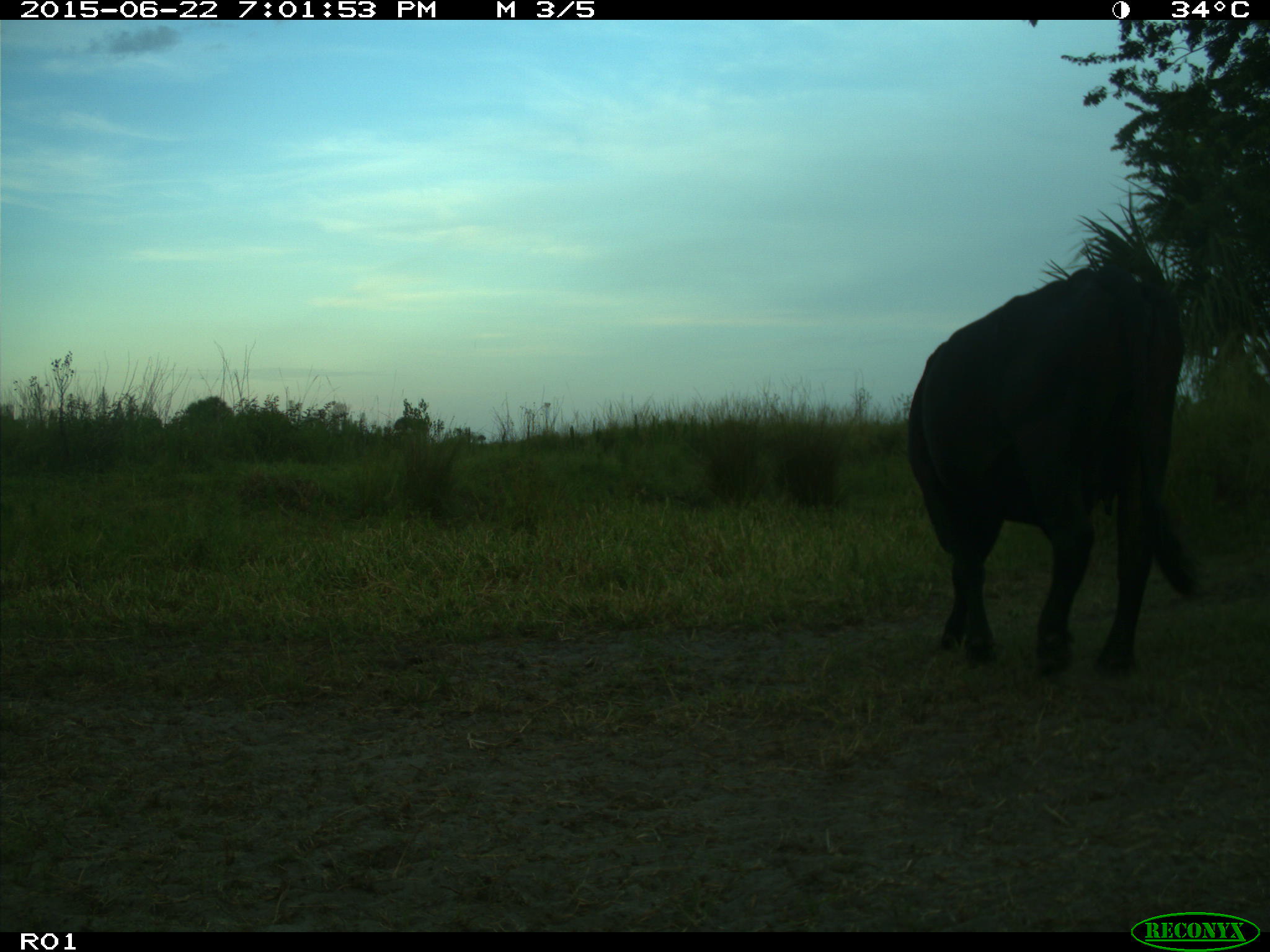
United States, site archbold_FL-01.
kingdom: Animalia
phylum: Chordata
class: Mammalia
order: Artiodactyla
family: Bovidae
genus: Bos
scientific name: Bos taurus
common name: domestic cow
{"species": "Bos taurus (domestic cow)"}